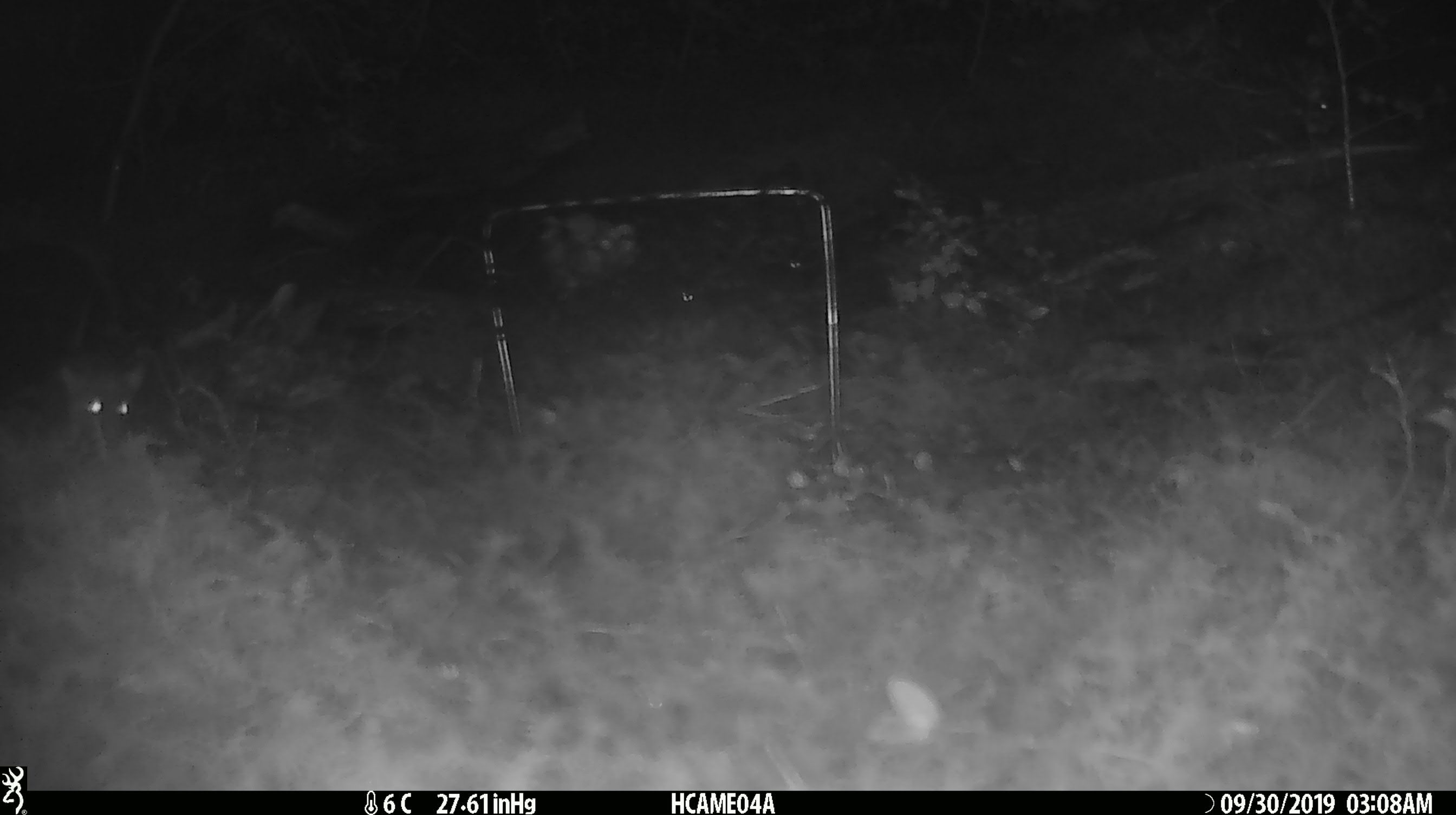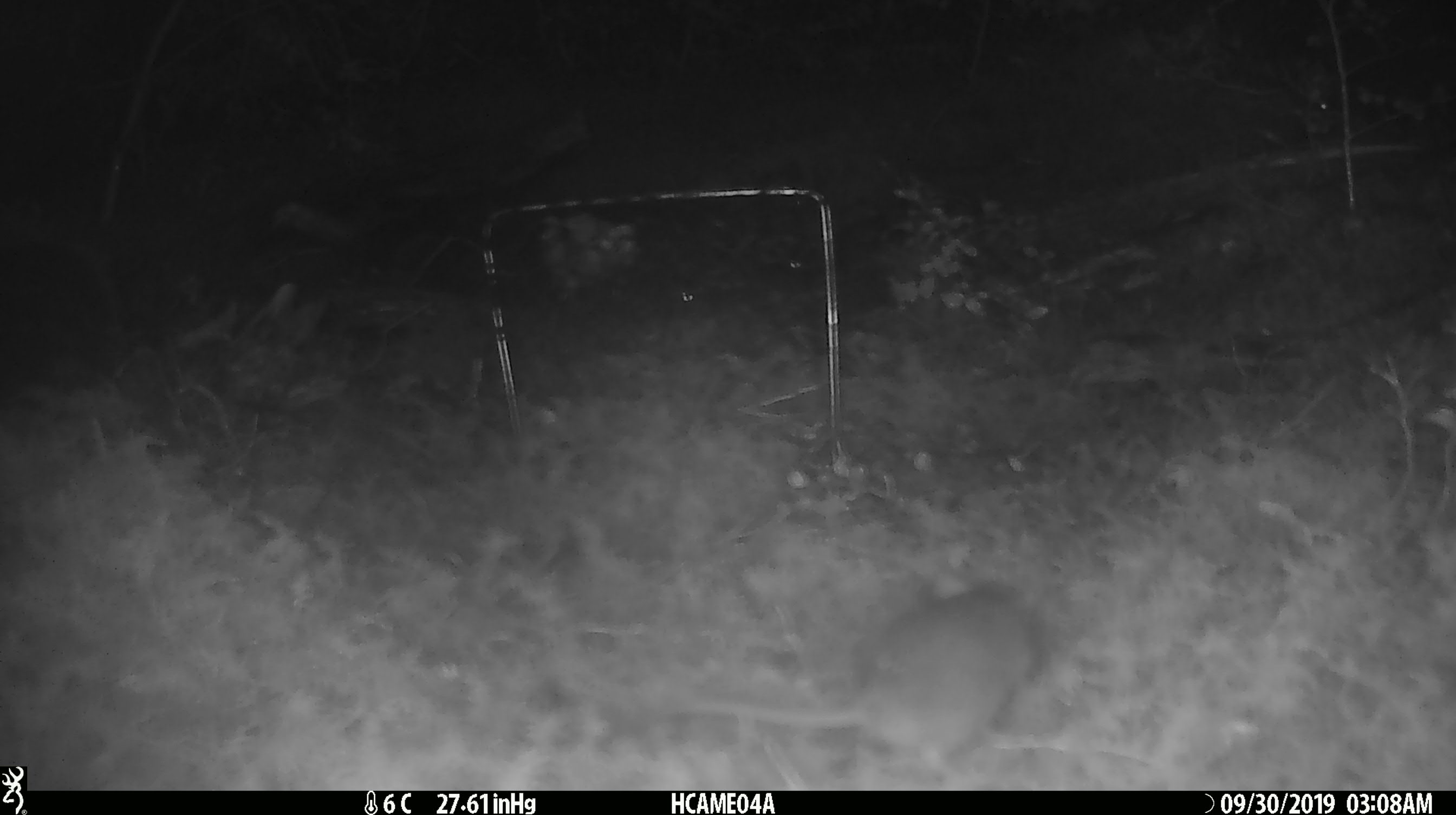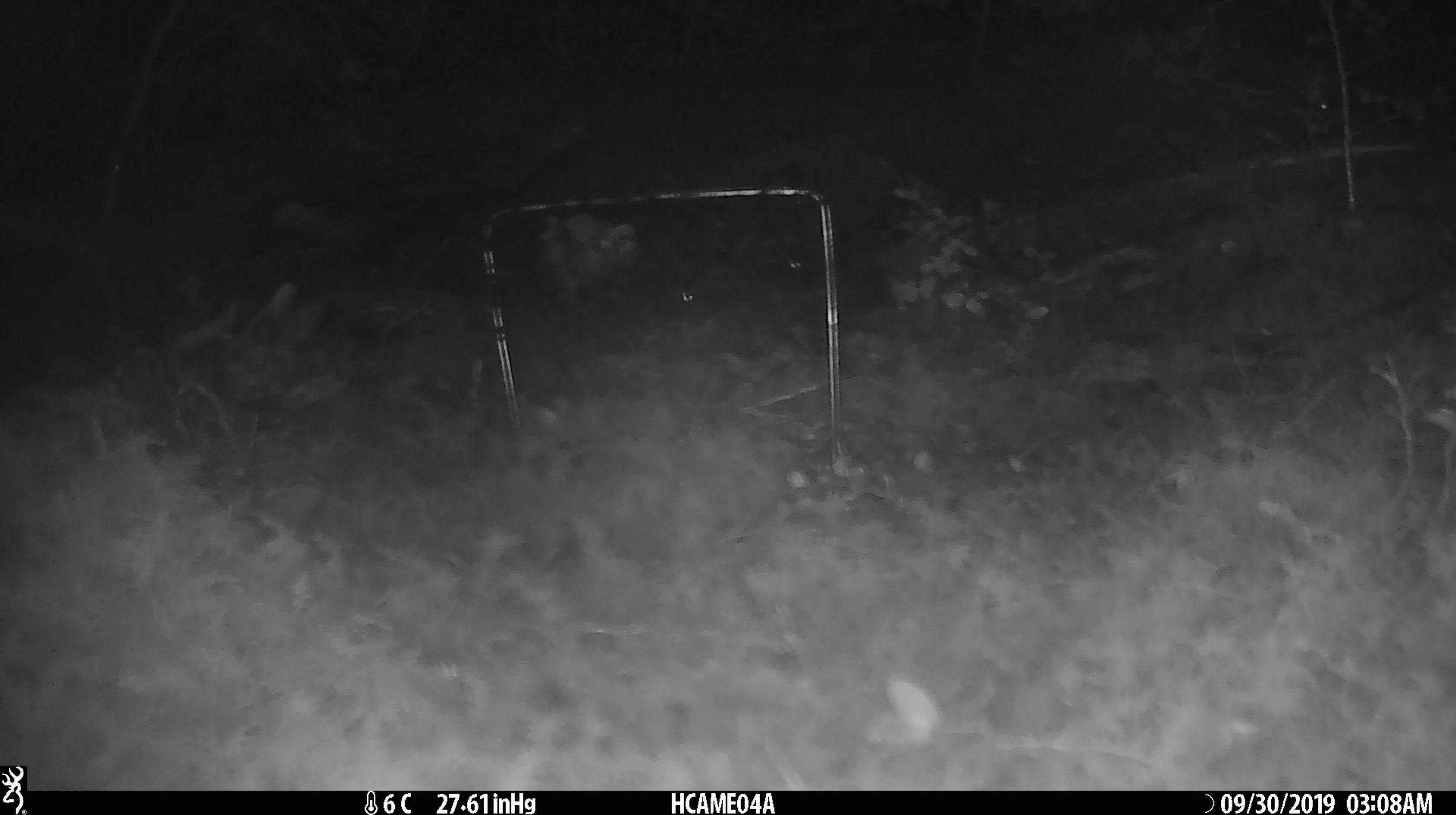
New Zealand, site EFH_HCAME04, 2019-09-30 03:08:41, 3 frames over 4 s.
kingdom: Animalia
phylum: Chordata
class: Mammalia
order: Rodentia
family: Muridae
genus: Mus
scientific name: Mus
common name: mouse